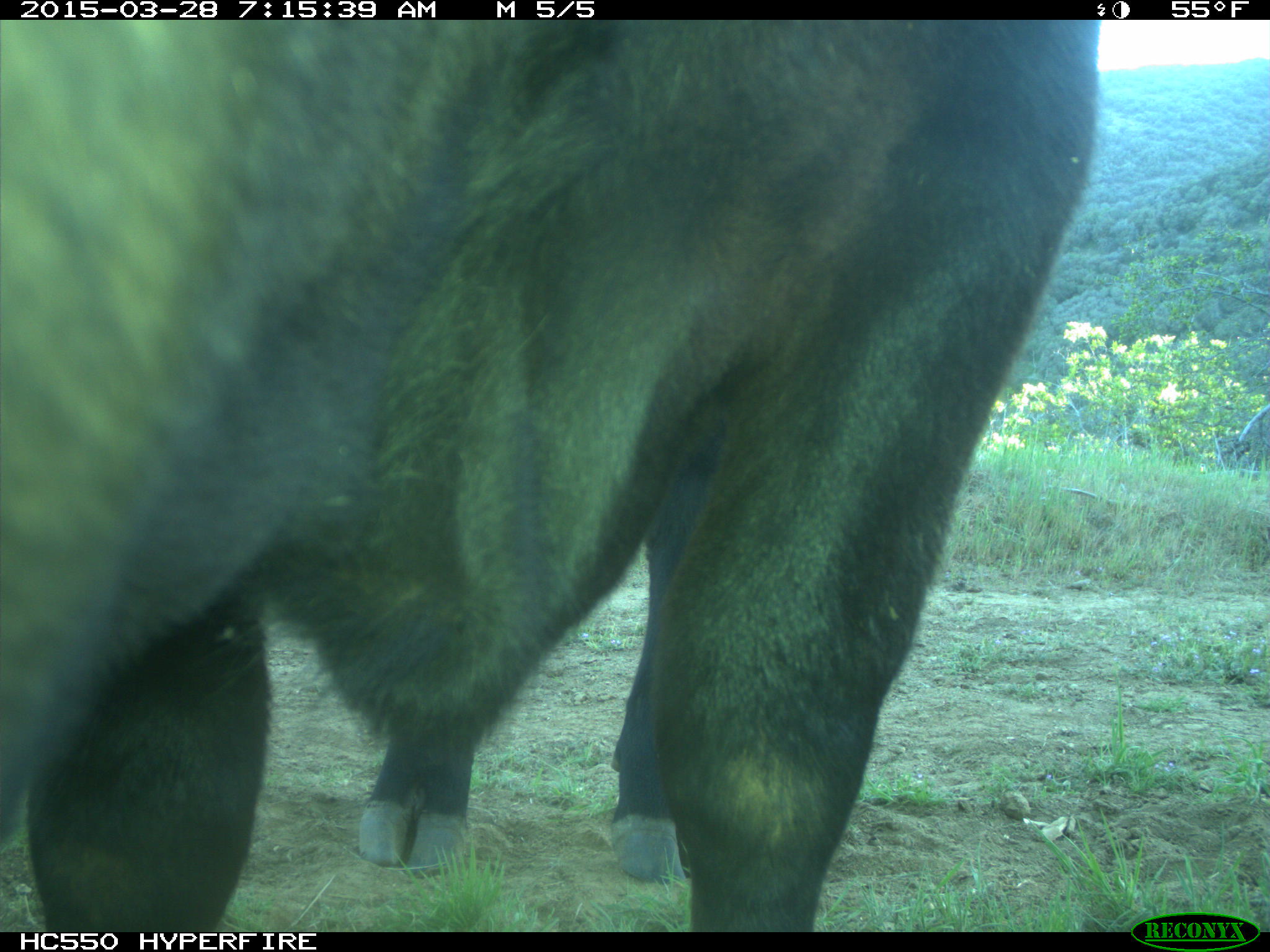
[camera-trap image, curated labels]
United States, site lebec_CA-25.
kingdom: Animalia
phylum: Chordata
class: Mammalia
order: Artiodactyla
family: Bovidae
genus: Bos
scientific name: Bos taurus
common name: domestic cow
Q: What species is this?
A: Bos taurus (domestic cow).